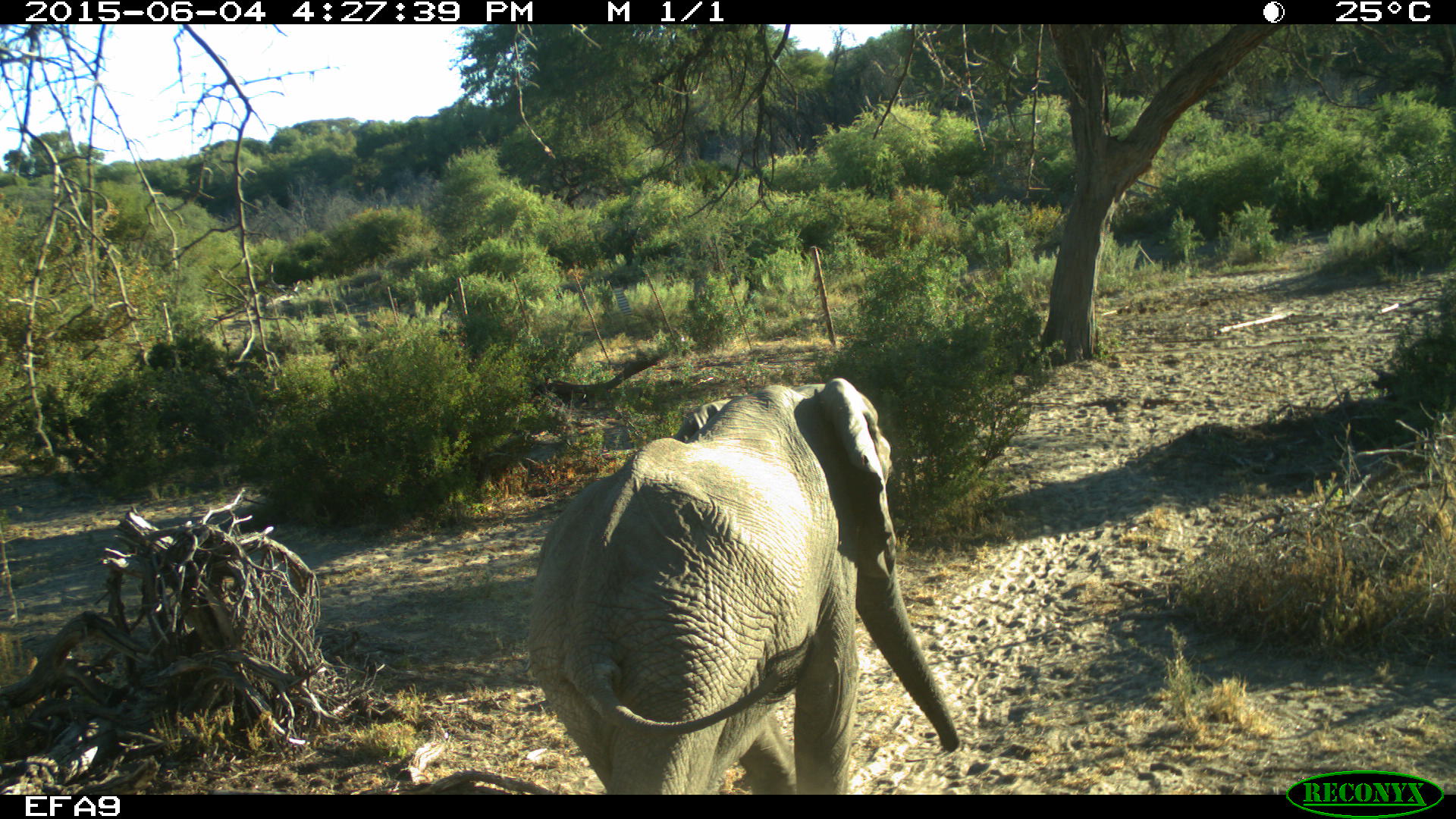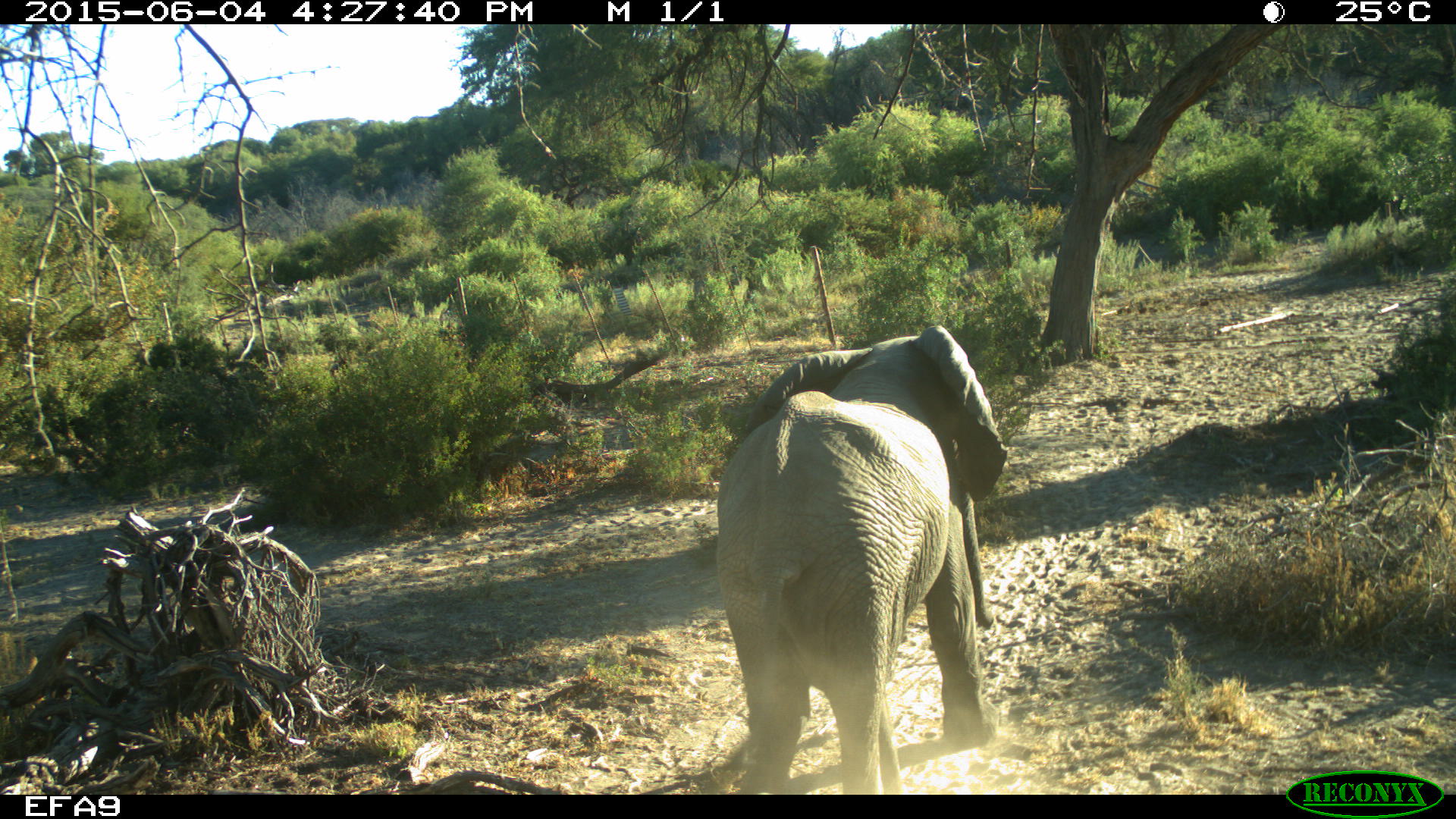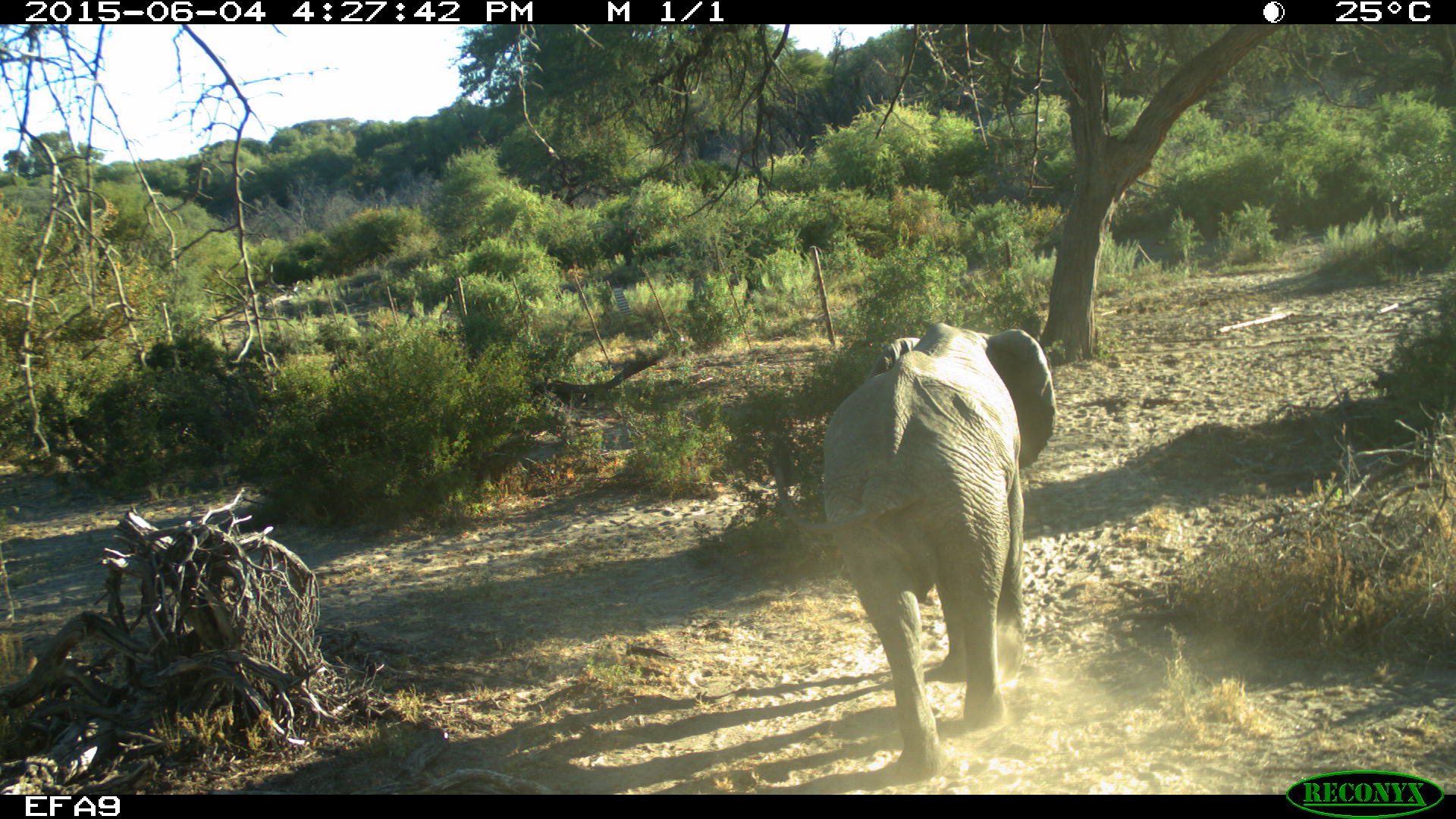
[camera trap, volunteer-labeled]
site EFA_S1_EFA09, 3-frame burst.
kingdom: Animalia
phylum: Chordata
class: Mammalia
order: Proboscidea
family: Elephantidae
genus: Loxodonta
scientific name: Loxodonta africana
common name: african bush elephant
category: elephant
Elephant (african bush elephant) (Loxodonta africana), count 1. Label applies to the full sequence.